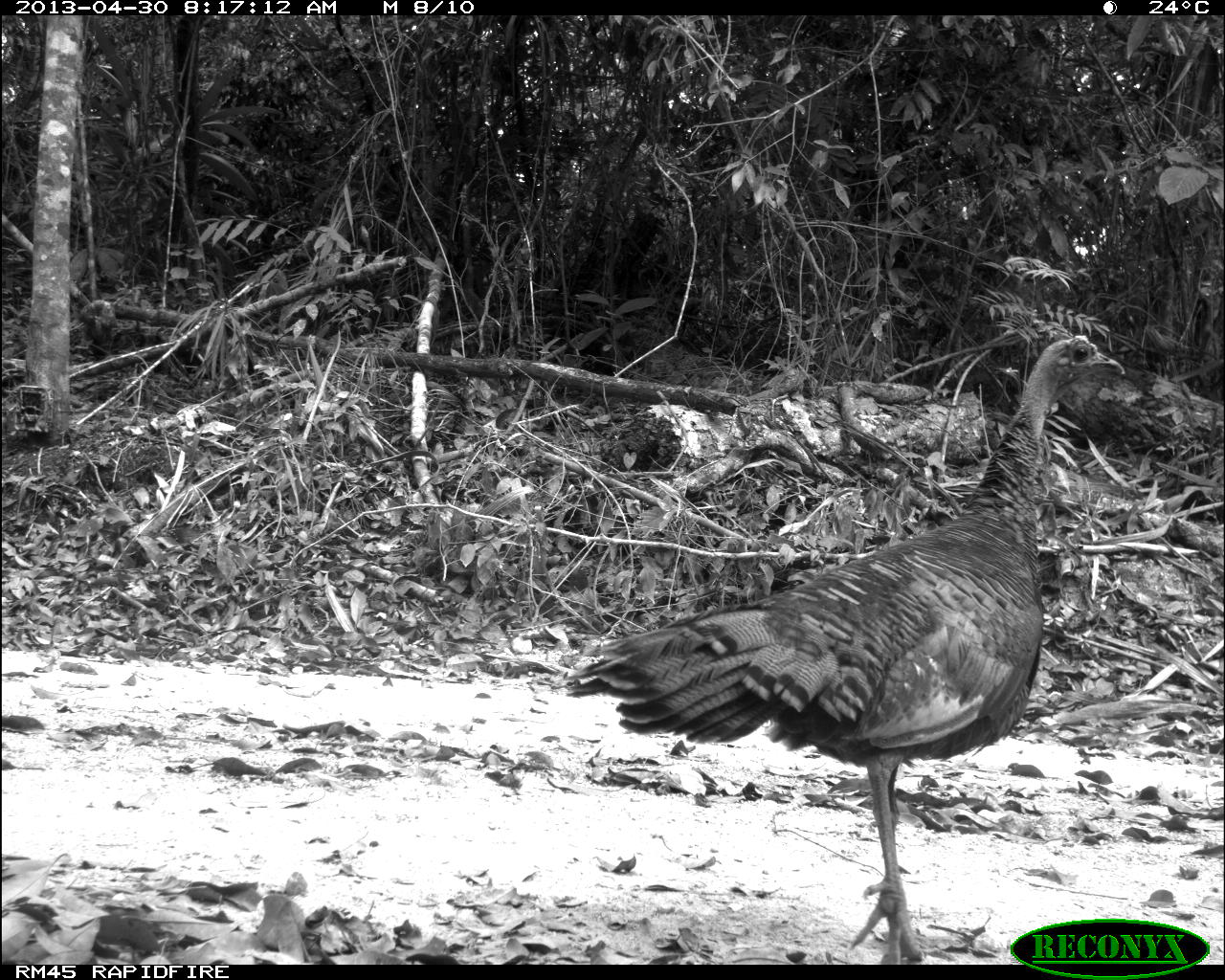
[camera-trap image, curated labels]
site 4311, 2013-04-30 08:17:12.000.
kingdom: Animalia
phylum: Chordata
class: Aves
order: Galliformes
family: Phasianidae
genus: Meleagris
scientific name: Meleagris ocellata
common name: ocellated turkey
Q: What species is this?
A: Meleagris ocellata (ocellated turkey).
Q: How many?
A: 1.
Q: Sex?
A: Female.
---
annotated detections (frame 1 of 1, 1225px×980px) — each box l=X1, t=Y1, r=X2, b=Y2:
meleagris ocellata: l=565, t=332, r=1125, b=963